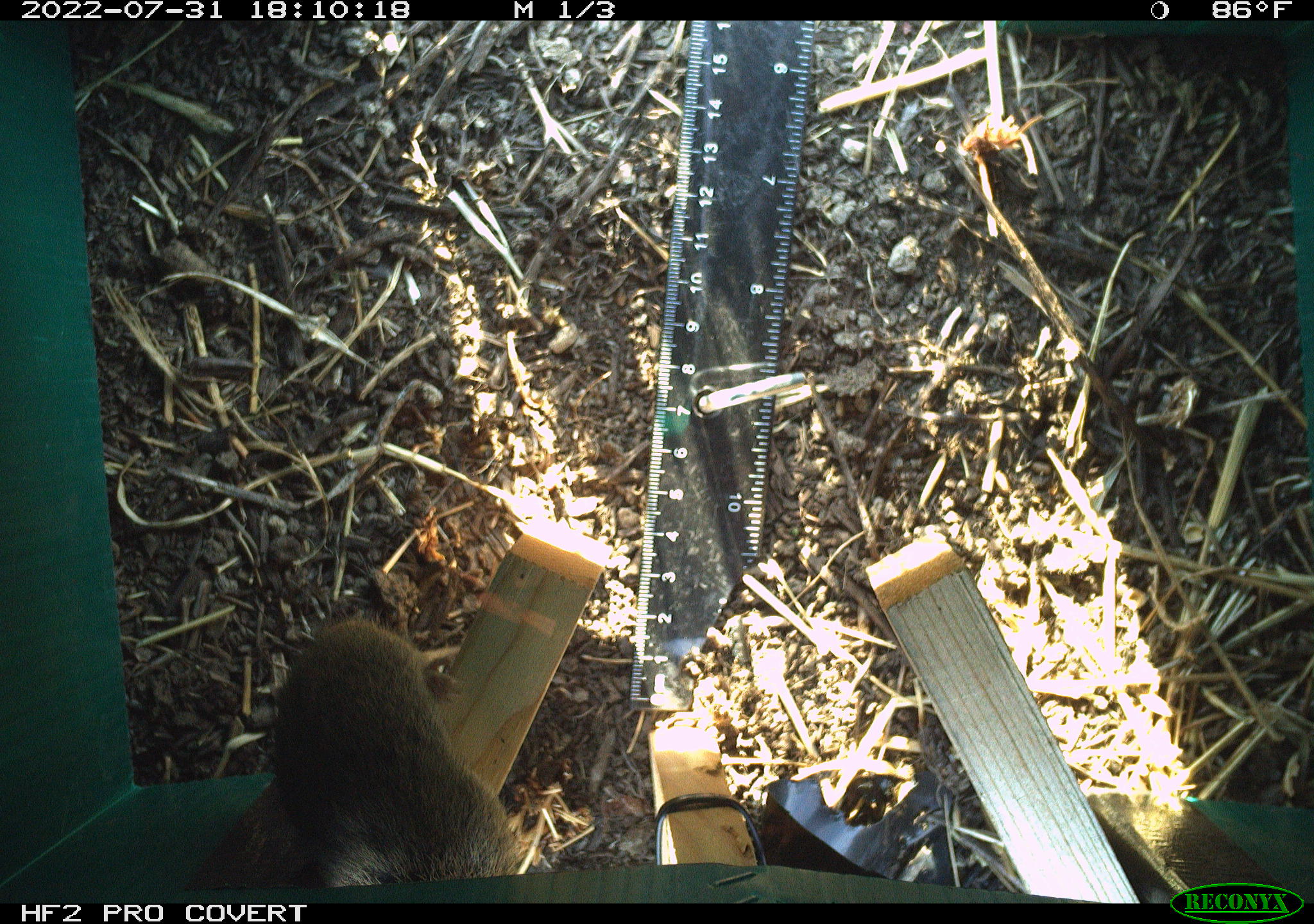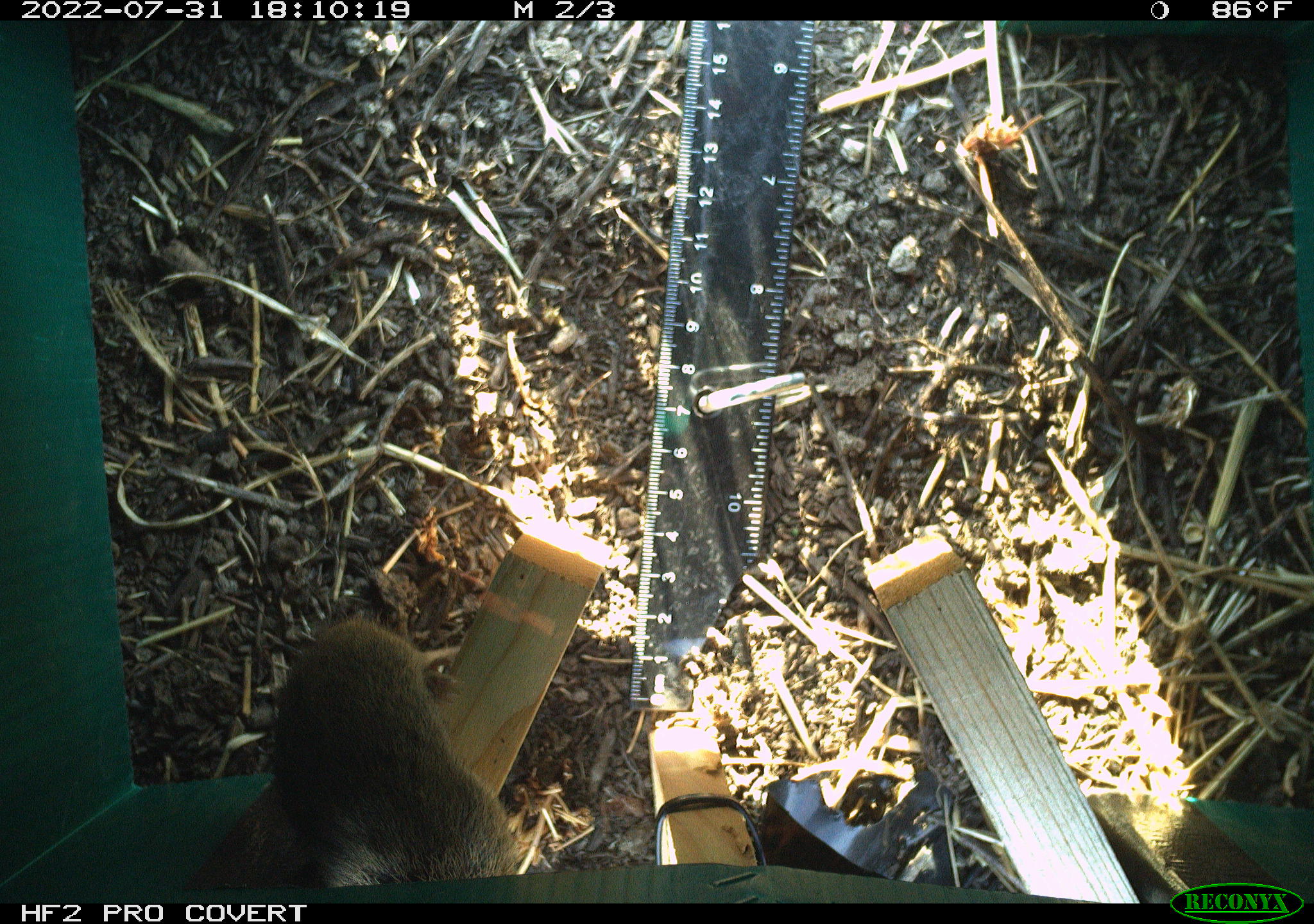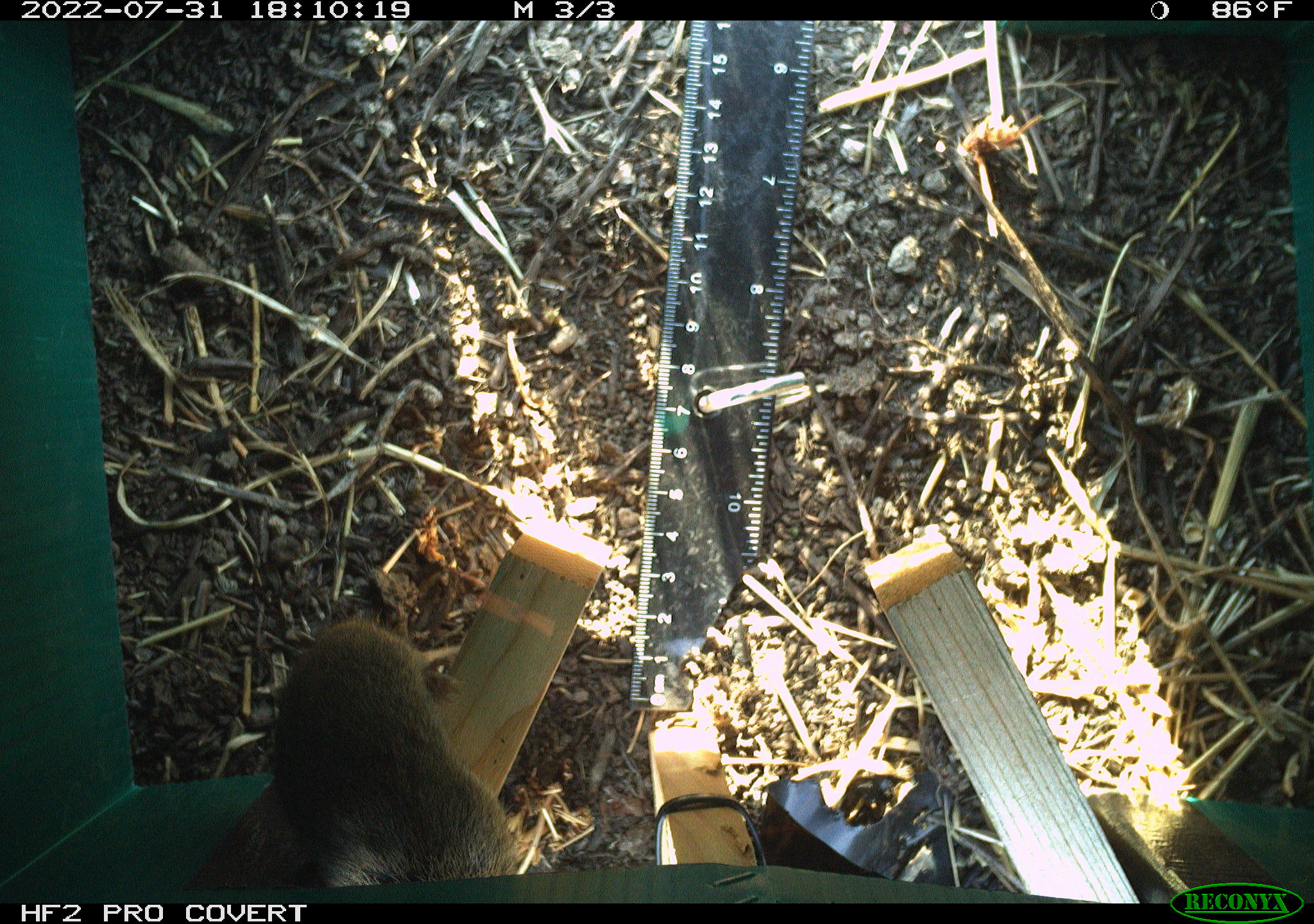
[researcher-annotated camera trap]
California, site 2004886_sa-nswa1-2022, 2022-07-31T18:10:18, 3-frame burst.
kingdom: Animalia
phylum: Chordata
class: Mammalia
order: Rodentia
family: Cricetidae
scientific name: Cricetidae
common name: hamsters, voles, lemmings, and allies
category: cricetidae family